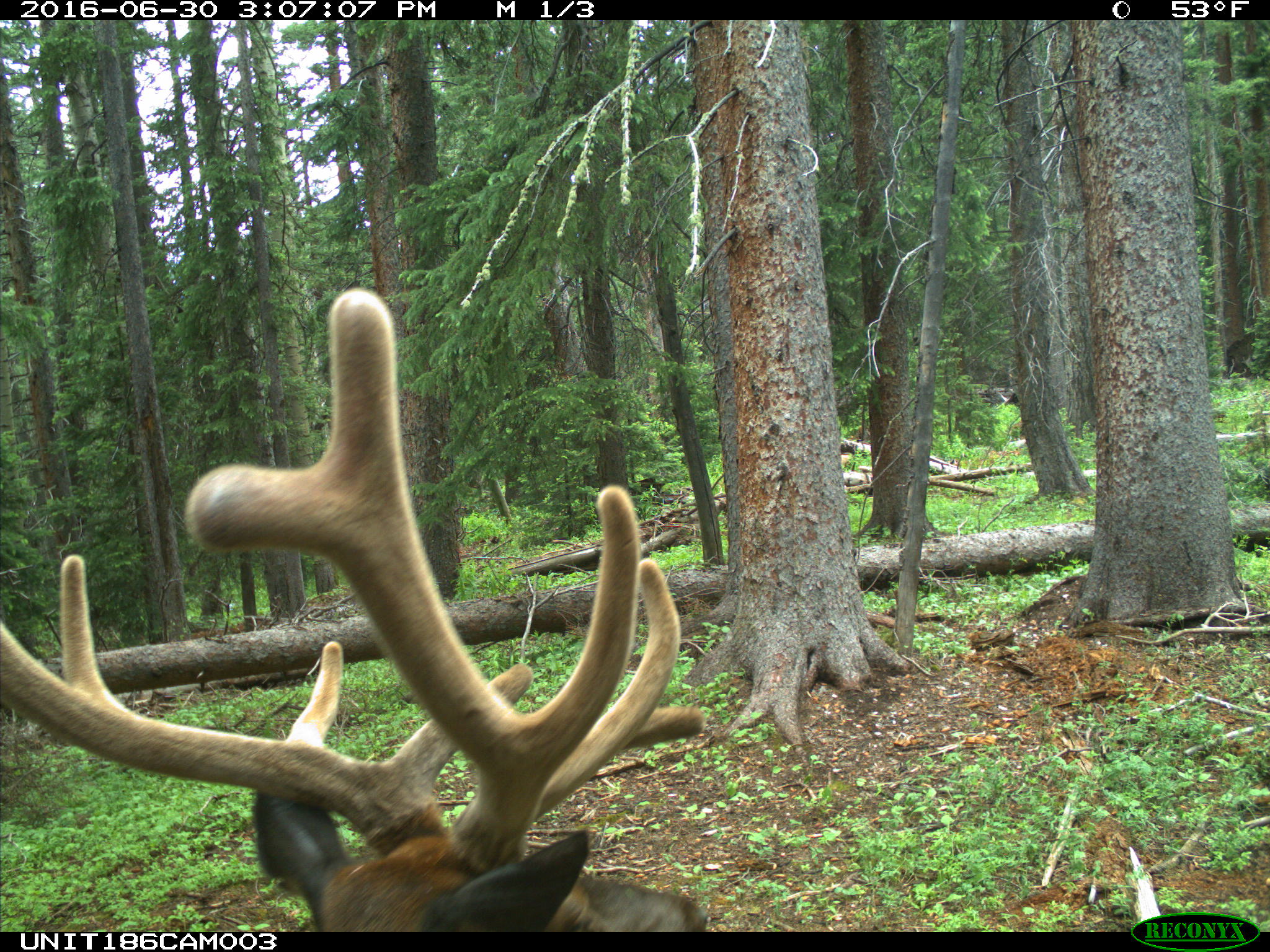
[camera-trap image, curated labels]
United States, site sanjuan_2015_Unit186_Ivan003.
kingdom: Animalia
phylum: Chordata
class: Mammalia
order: Artiodactyla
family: Cervidae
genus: Cervus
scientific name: Cervus elaphus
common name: red deer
Cervus elaphus (red deer).